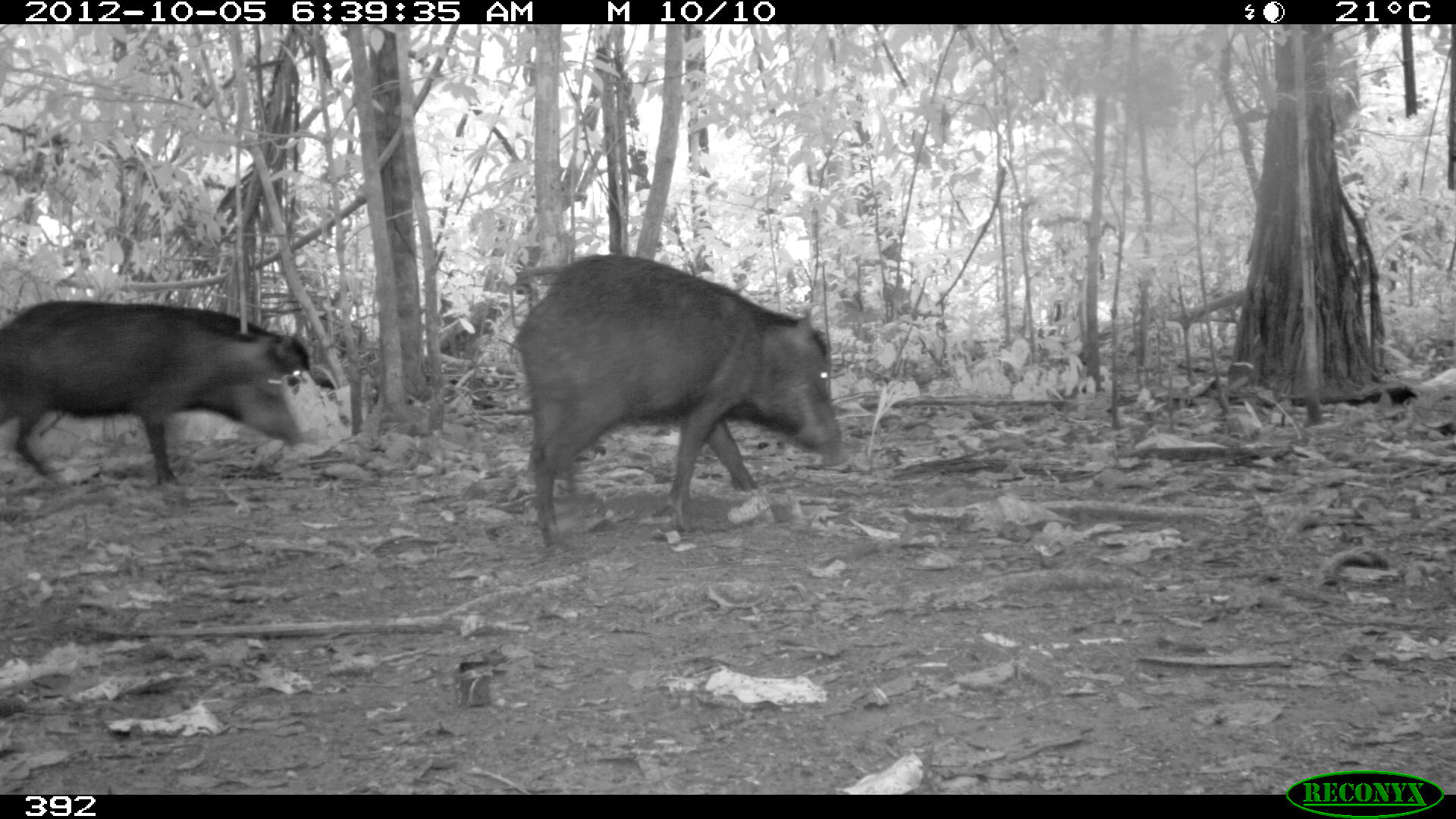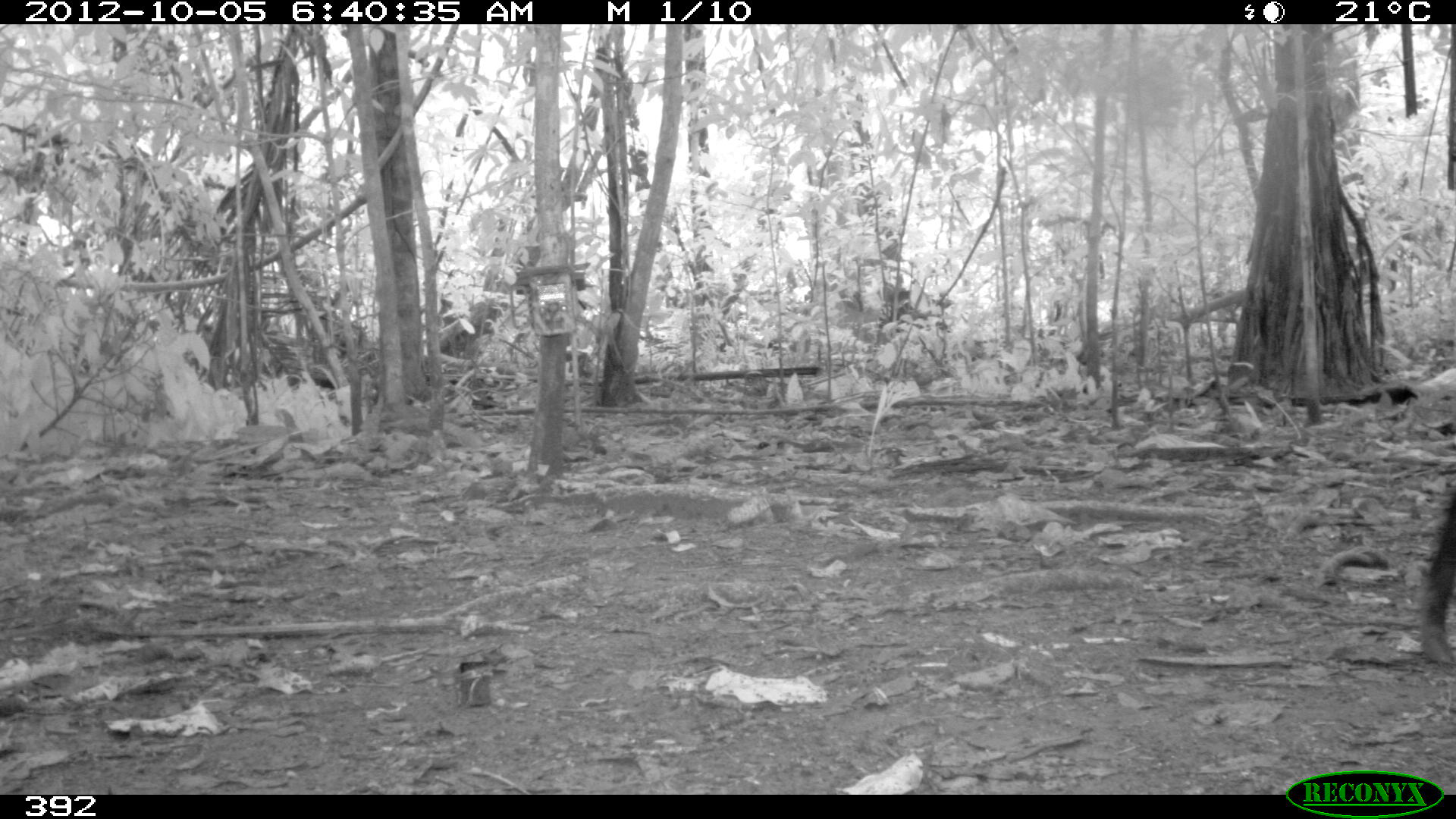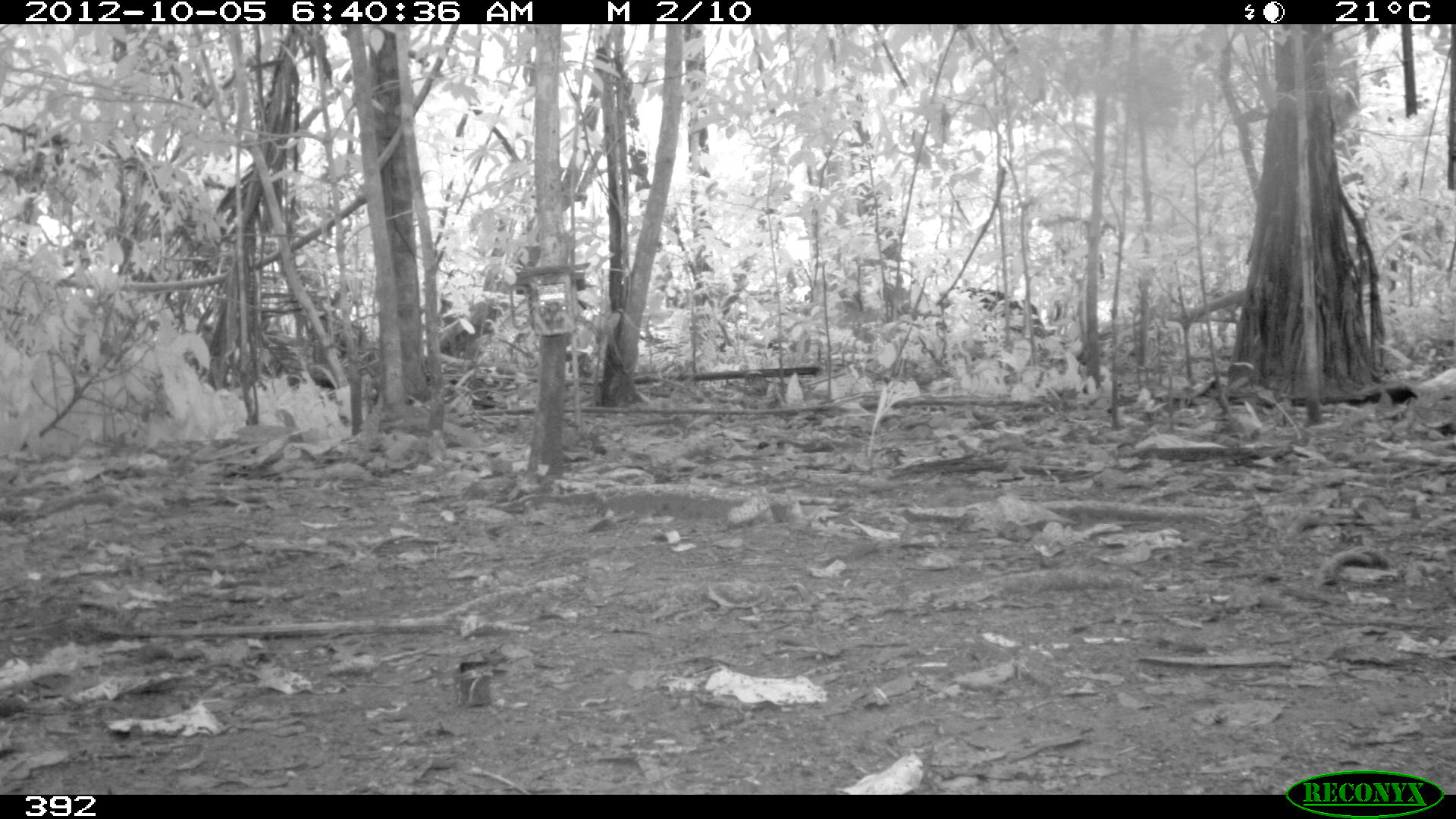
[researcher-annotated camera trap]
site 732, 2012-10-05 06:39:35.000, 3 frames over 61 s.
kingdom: Animalia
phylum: Chordata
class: Mammalia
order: Artiodactyla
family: Tayassuidae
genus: Tayassu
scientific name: Tayassu pecari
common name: white-lipped peccary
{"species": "Tayassu pecari (white-lipped peccary)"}